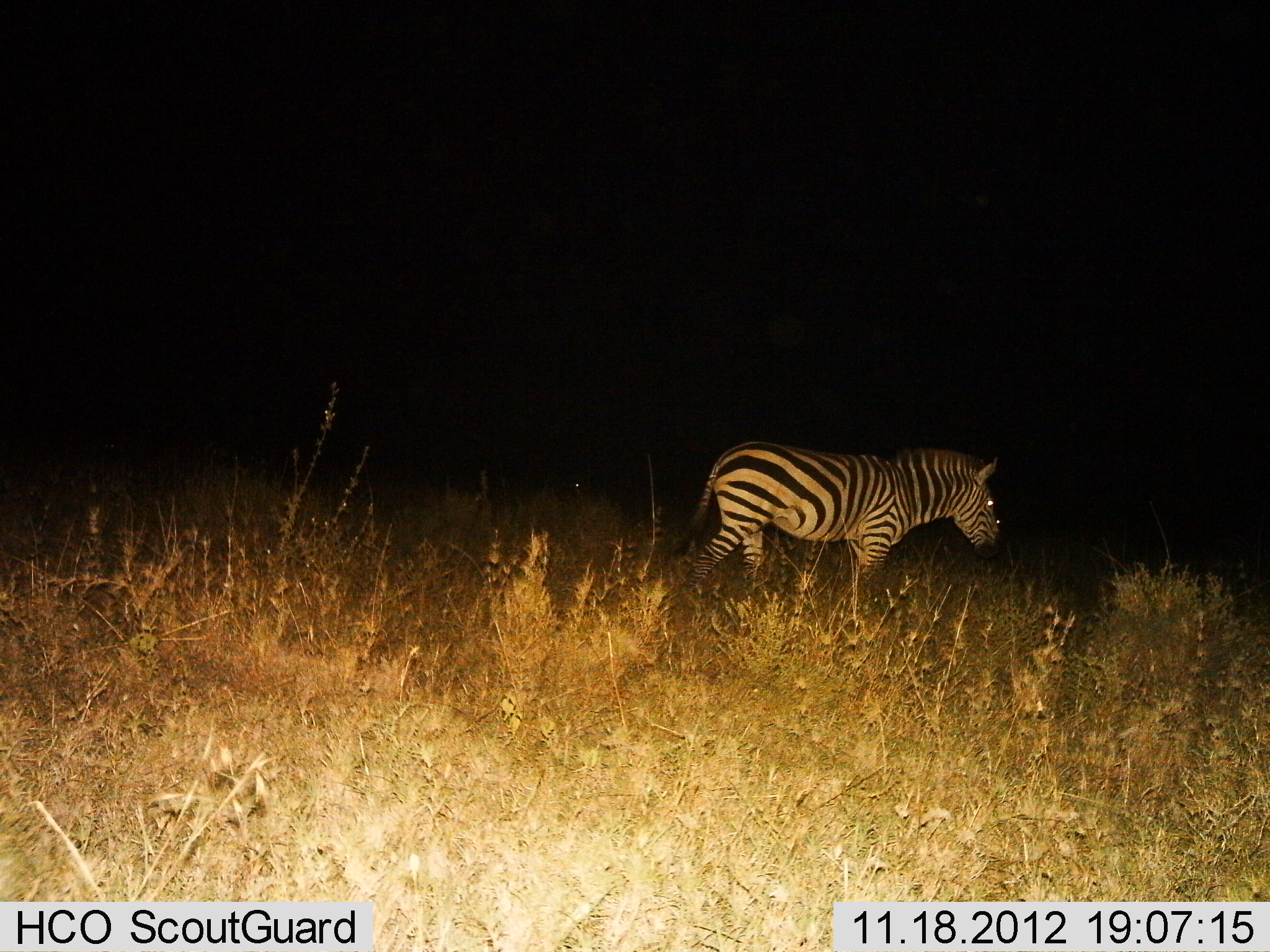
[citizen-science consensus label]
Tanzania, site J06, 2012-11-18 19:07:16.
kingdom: Animalia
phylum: Chordata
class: Mammalia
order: Perissodactyla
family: Equidae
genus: Equus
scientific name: Equus quagga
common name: plains zebra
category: zebra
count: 1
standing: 20%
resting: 0%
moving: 80%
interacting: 0%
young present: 0%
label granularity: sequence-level